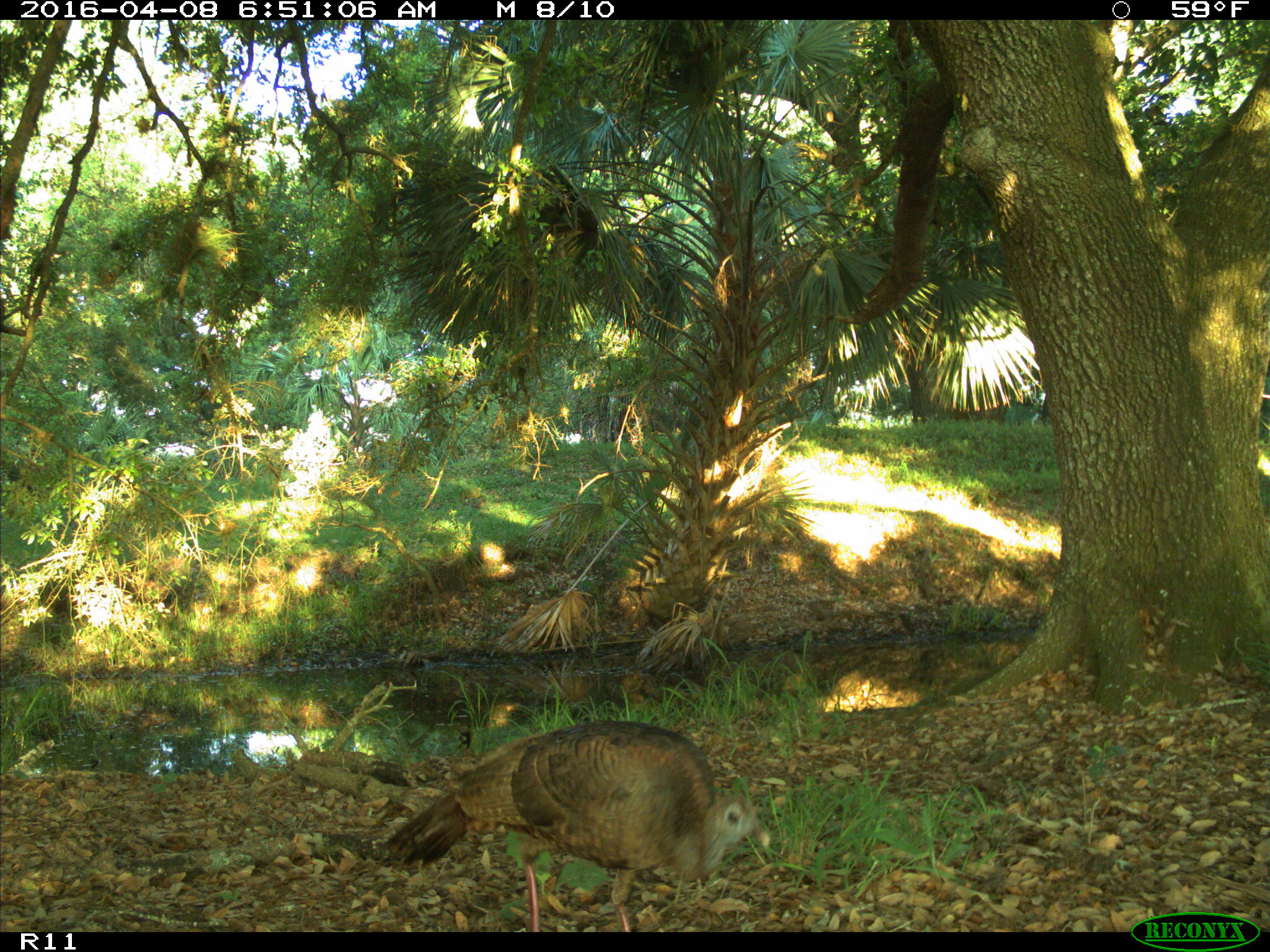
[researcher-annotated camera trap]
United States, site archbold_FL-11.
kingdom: Animalia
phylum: Chordata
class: Aves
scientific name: Aves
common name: birds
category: unidentified bird